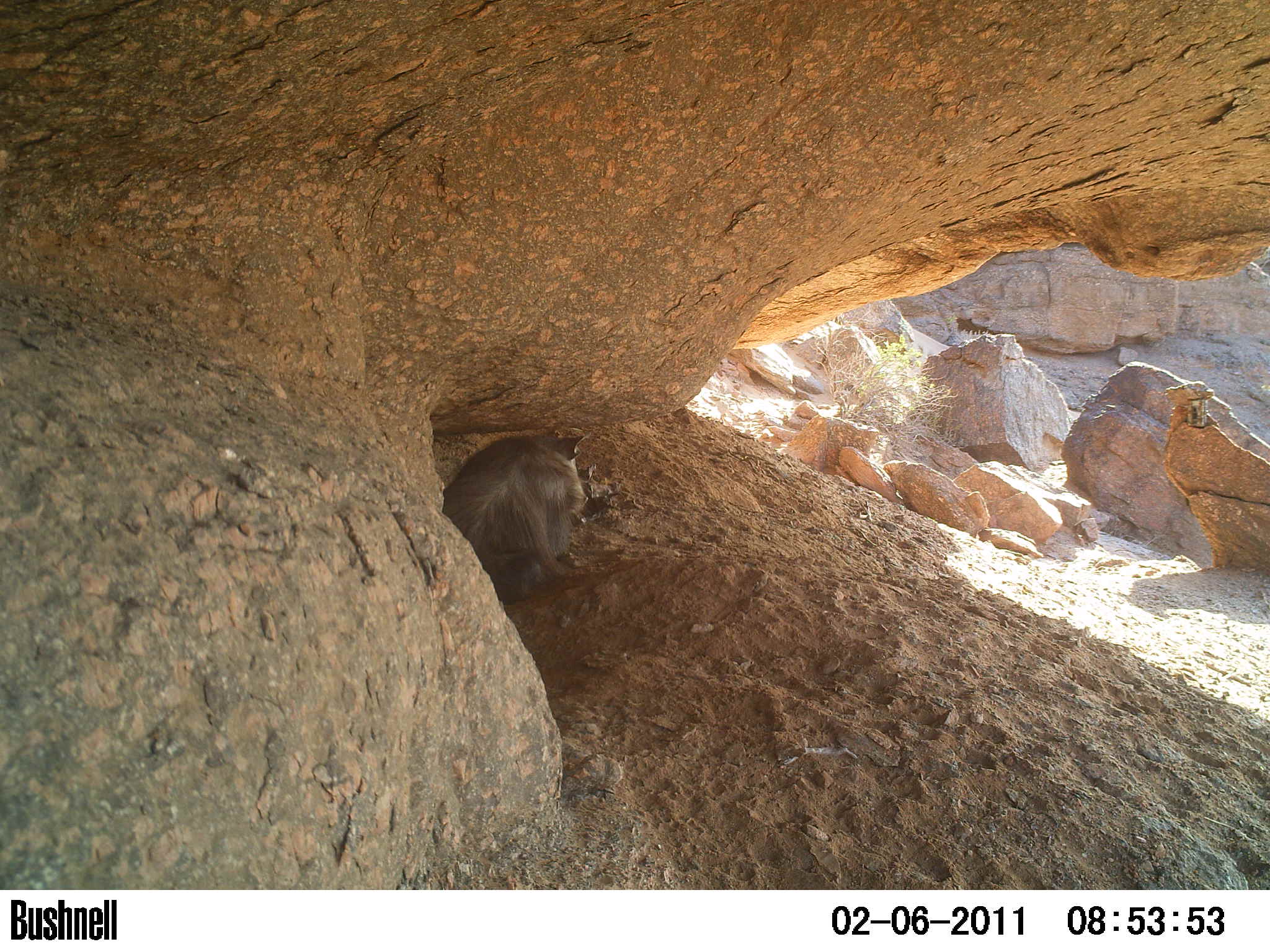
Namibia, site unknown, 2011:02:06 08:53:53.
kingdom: Animalia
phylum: Chordata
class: Mammalia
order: Carnivora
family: Hyaenidae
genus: Parahyaena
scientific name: Parahyaena brunnea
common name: brown hyena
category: hyaena brunnea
Hyaena brunnea (brown hyena) (Parahyaena brunnea).